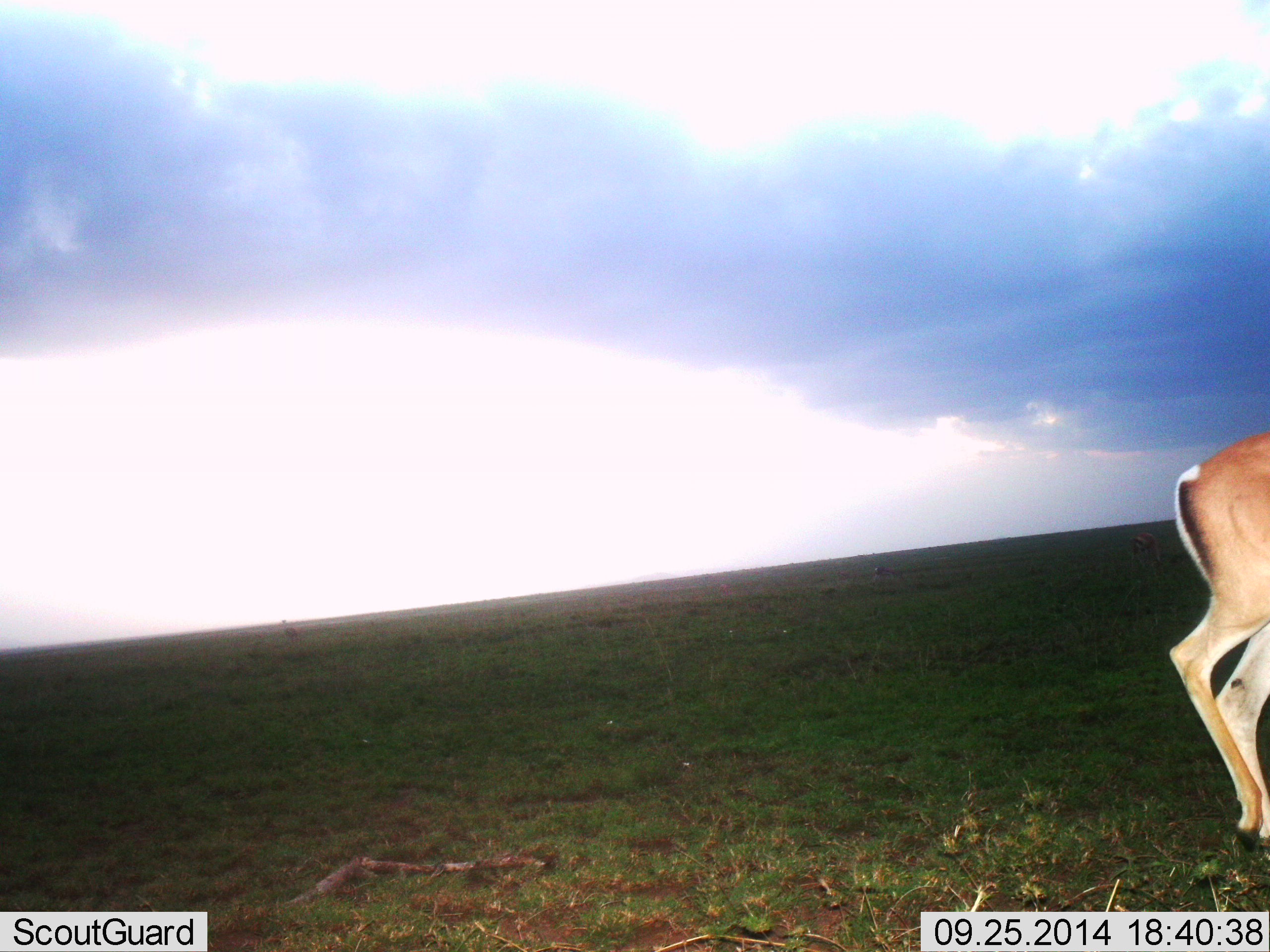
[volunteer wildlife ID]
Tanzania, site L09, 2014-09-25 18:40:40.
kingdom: Animalia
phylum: Chordata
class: Mammalia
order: Artiodactyla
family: Bovidae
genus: Nanger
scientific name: Nanger granti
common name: grant's gazelle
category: gazellegrants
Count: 1.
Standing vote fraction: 20%.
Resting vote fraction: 0%.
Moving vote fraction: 80%.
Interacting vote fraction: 0%.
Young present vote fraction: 0%.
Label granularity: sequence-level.